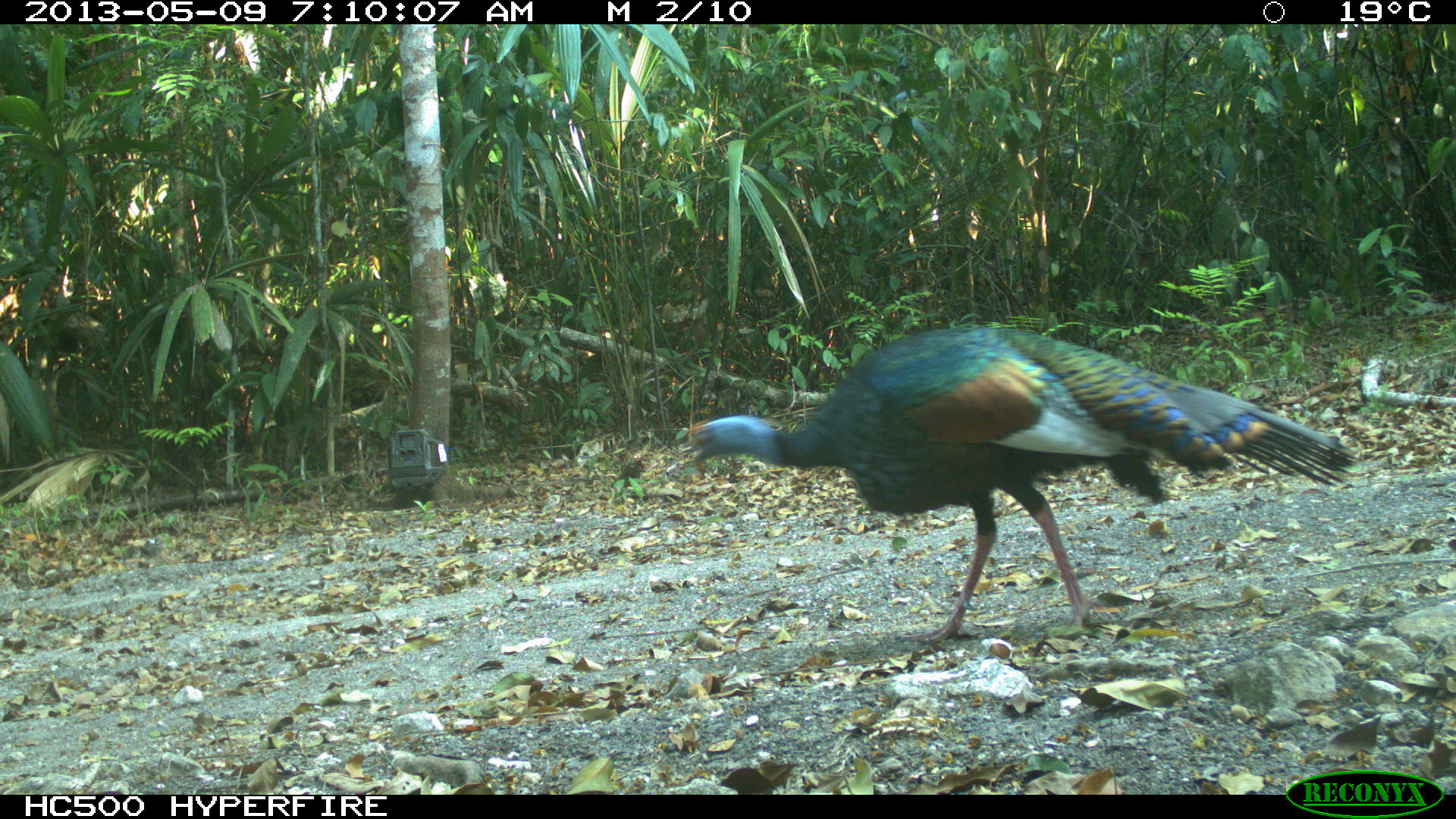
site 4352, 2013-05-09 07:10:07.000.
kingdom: Animalia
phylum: Chordata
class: Aves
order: Galliformes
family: Phasianidae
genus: Meleagris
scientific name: Meleagris ocellata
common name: ocellated turkey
Meleagris ocellata (ocellated turkey), count 1, sex male.